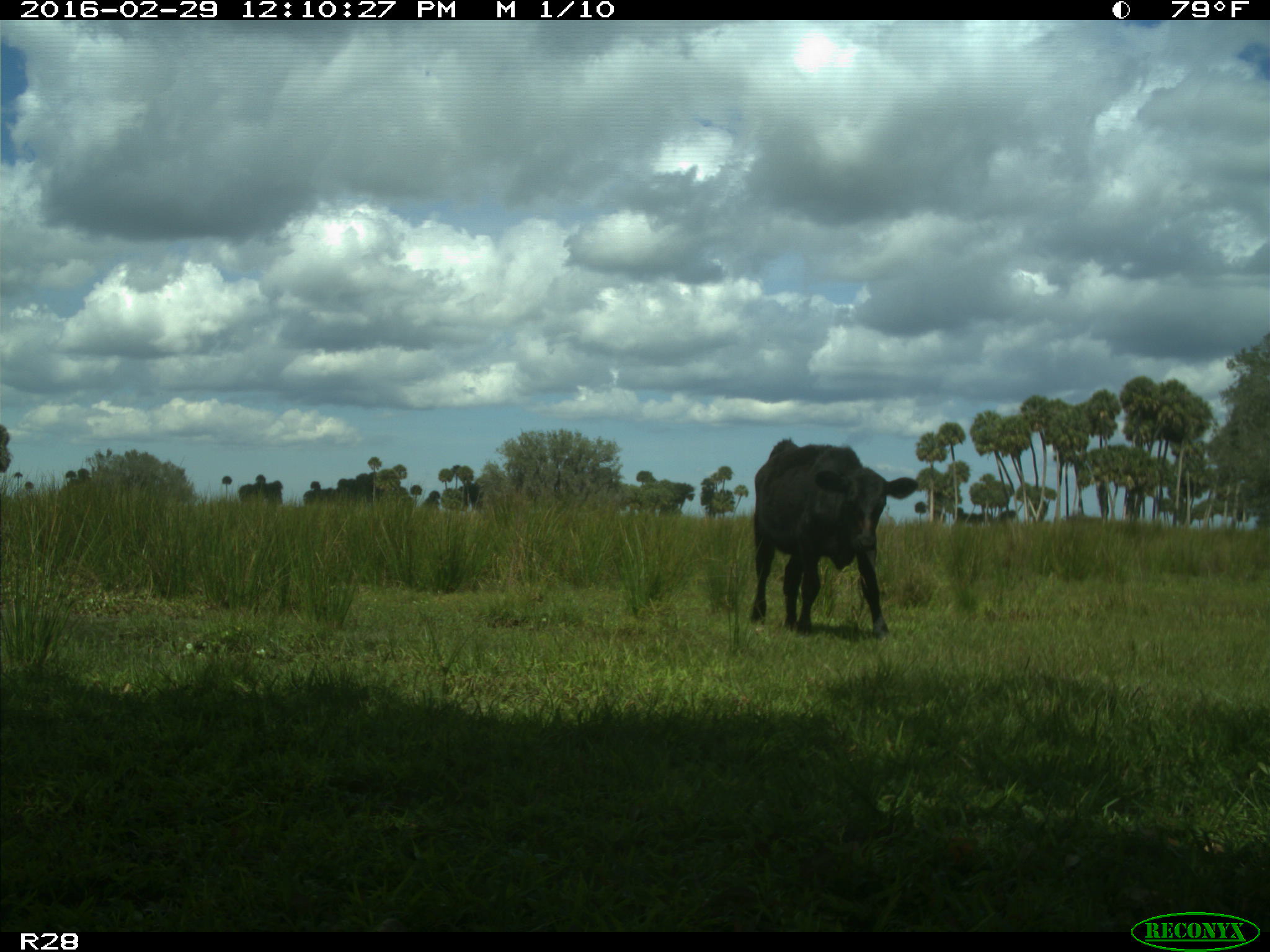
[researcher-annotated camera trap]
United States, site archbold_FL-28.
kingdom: Animalia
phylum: Chordata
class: Mammalia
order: Artiodactyla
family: Bovidae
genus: Bos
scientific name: Bos taurus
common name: domestic cow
Bos taurus (domestic cow).